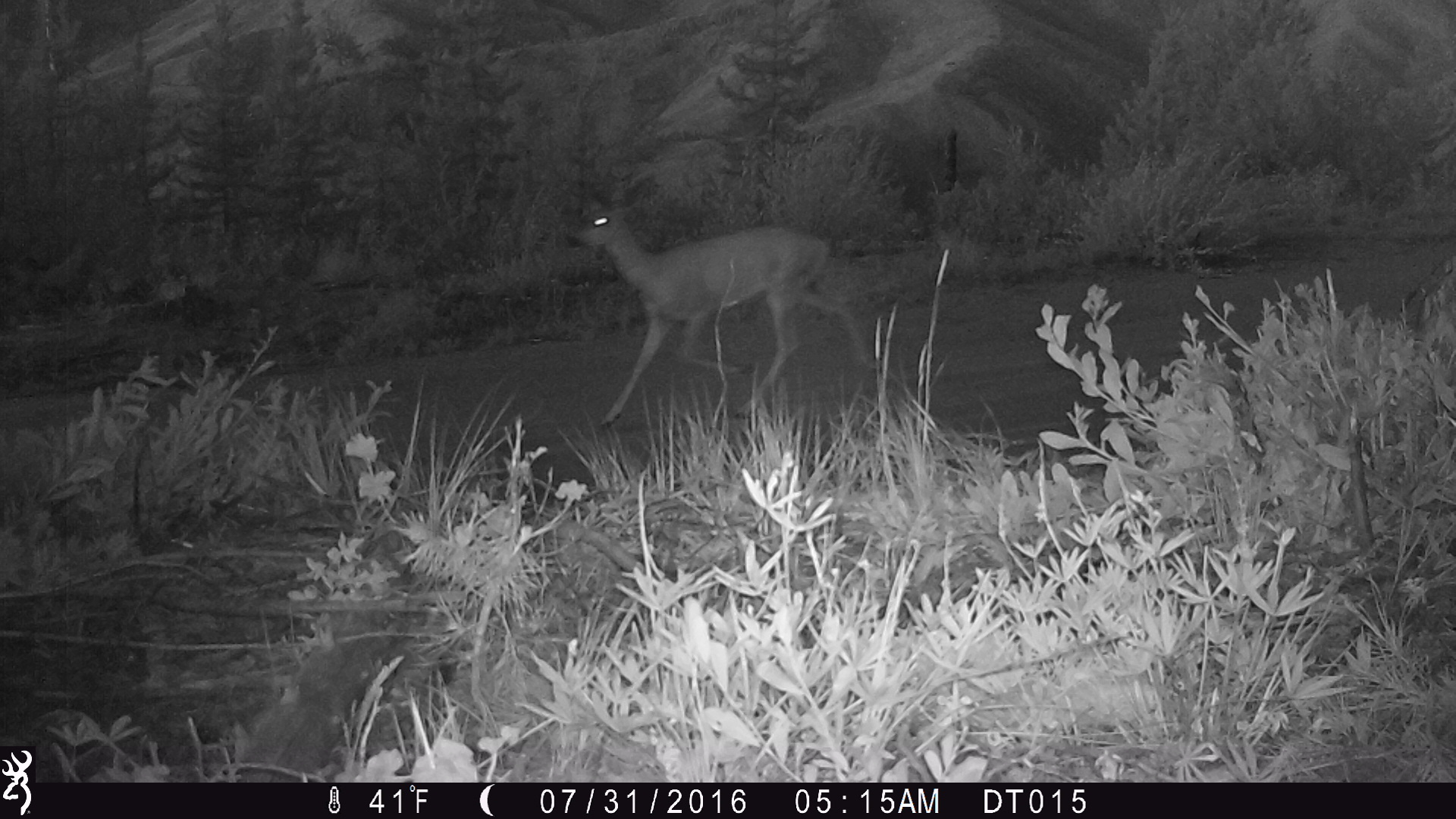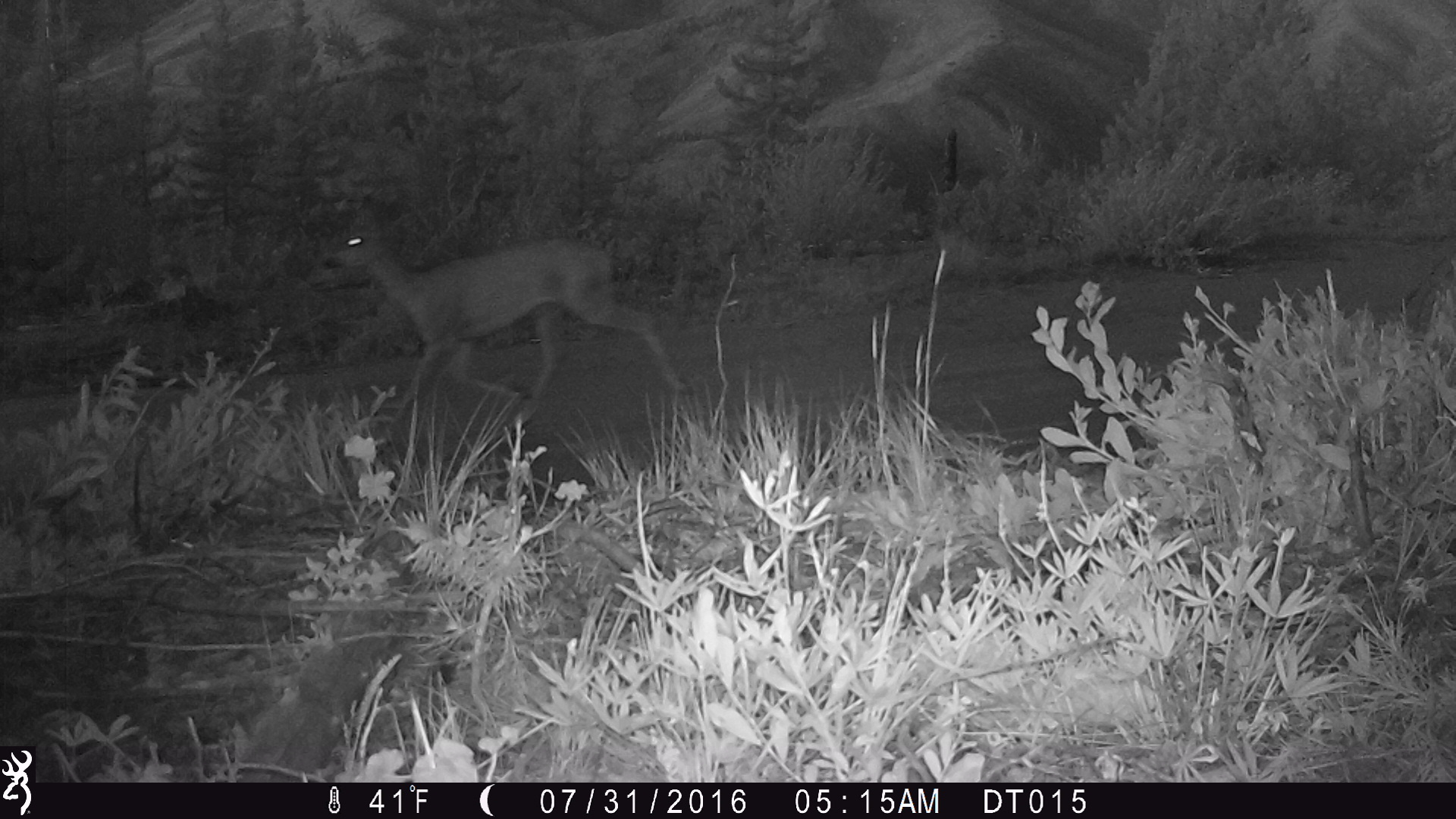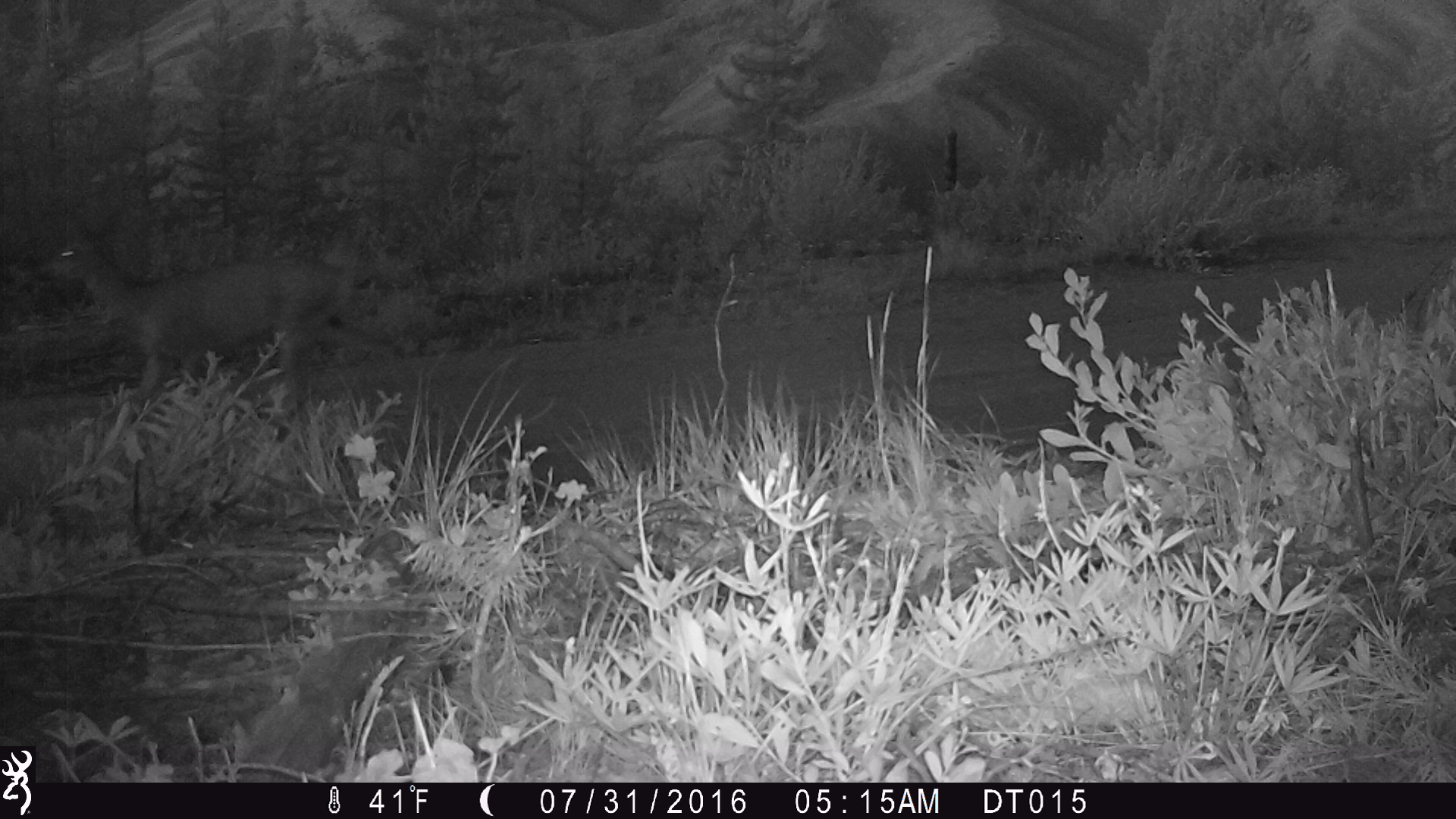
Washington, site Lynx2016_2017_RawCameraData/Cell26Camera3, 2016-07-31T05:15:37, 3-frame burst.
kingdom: Animalia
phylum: Chordata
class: Mammalia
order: Artiodactyla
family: Cervidae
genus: Odocoileus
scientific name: Odocoileus hemionus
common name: mule deer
Odocoileus hemionus (mule deer). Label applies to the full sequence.